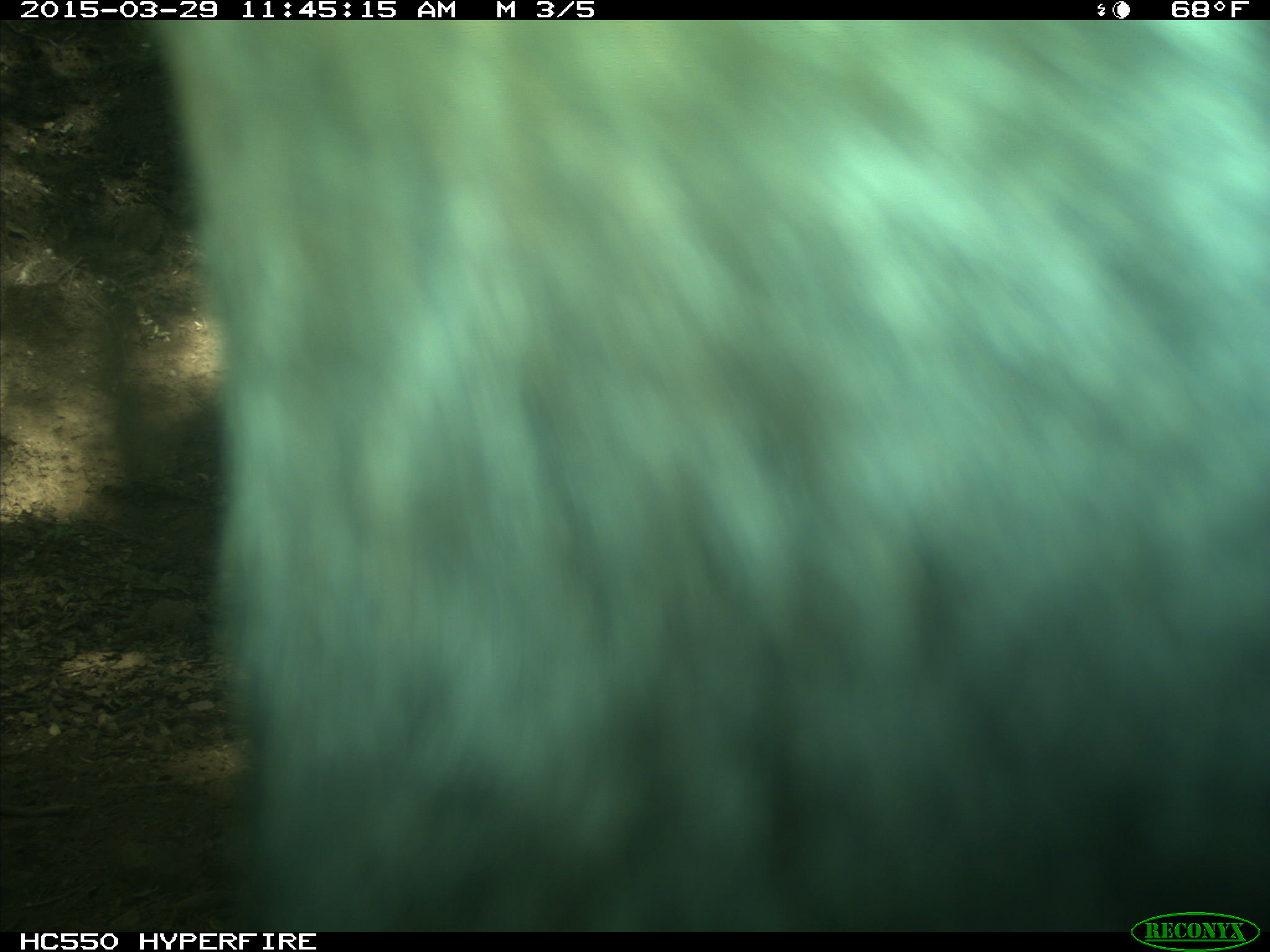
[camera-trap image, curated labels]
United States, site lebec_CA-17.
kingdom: Animalia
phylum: Chordata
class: Mammalia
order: Artiodactyla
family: Bovidae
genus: Bos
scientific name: Bos taurus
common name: domestic cow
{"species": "Bos taurus (domestic cow)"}